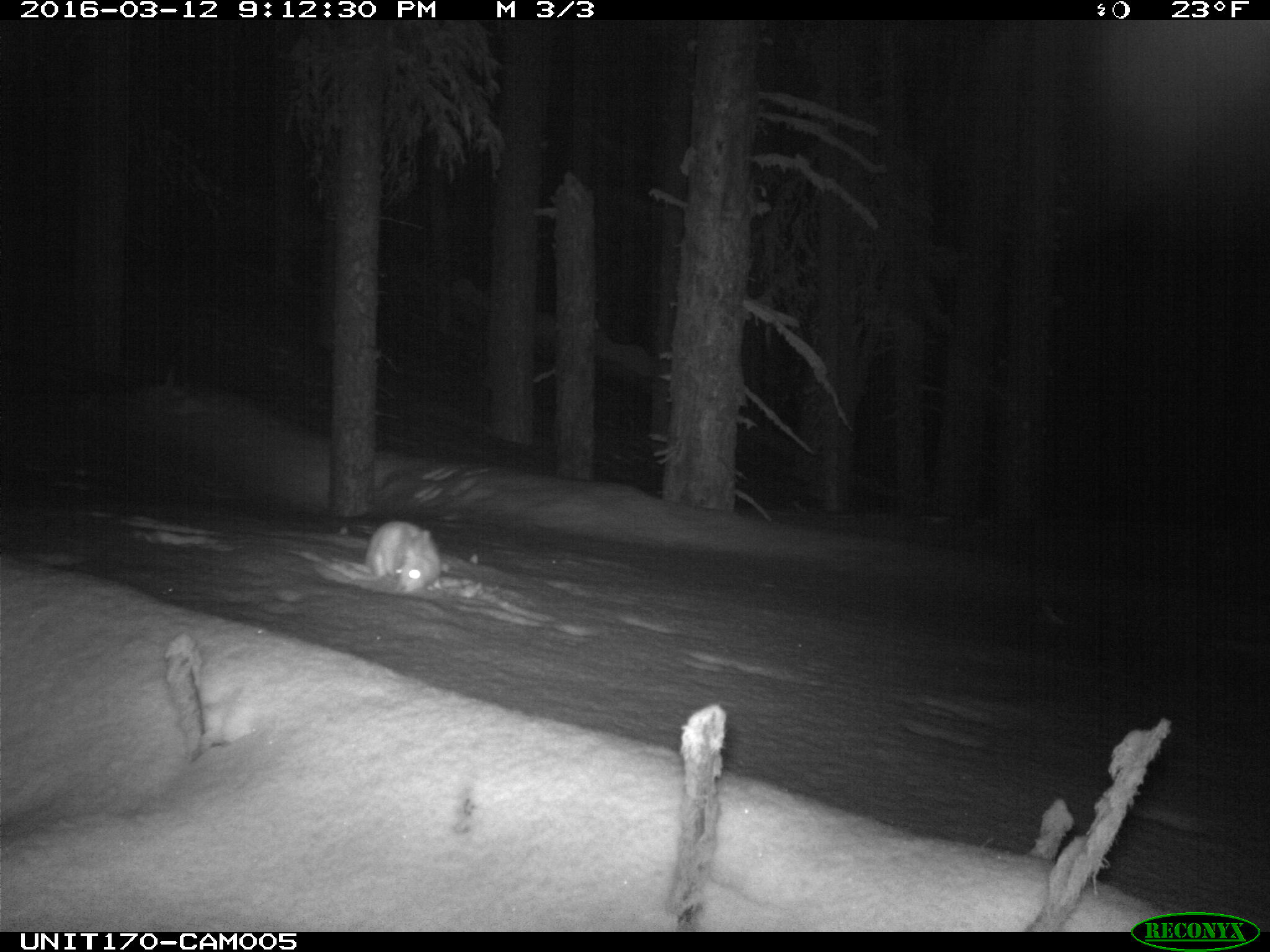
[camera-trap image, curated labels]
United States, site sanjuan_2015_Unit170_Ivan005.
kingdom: Animalia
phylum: Chordata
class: Mammalia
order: Lagomorpha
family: Leporidae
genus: Lepus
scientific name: Lepus americanus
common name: snowshoe hare